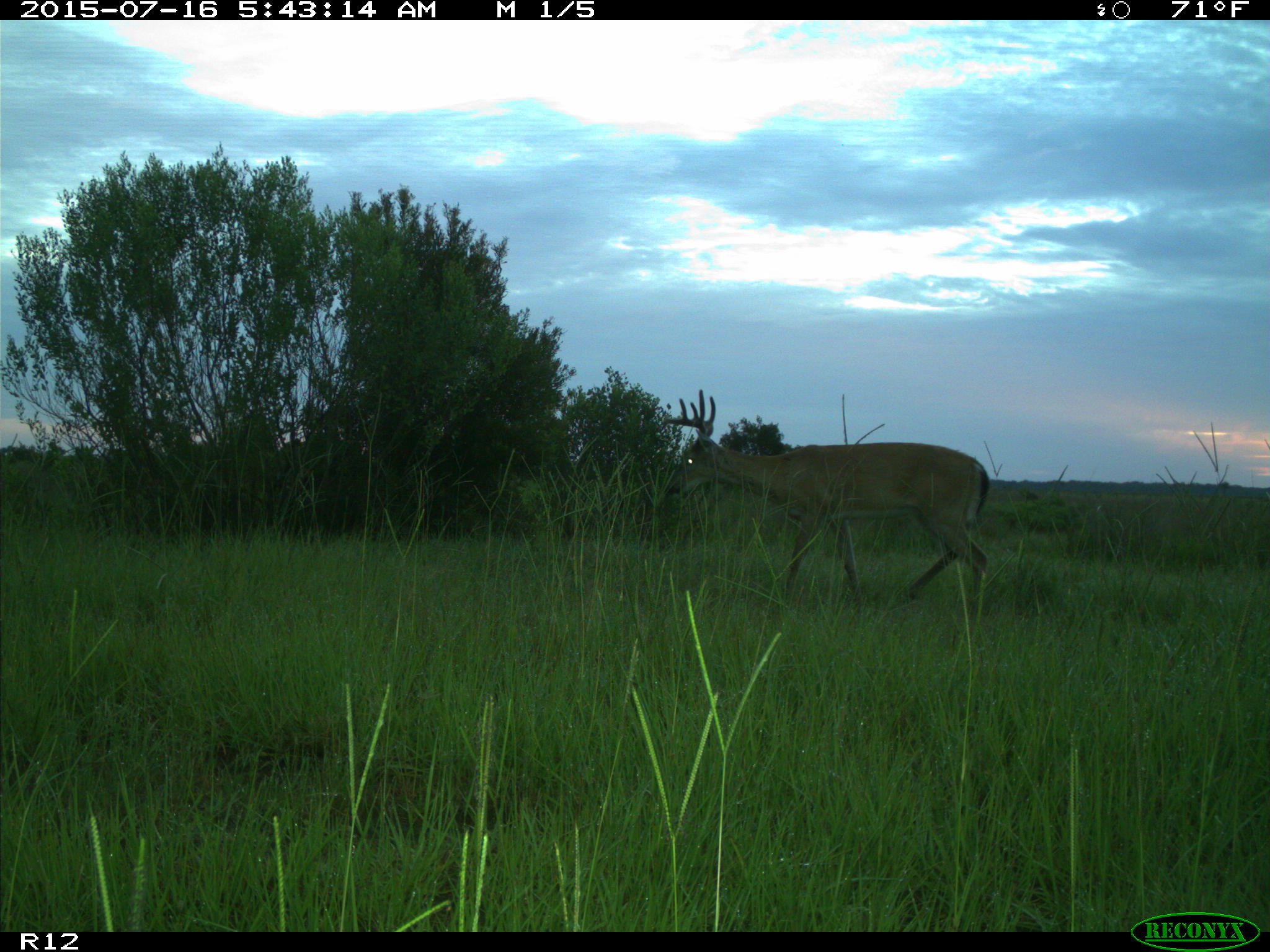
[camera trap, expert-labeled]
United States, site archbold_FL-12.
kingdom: Animalia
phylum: Chordata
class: Mammalia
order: Artiodactyla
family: Cervidae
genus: Odocoileus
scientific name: Odocoileus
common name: deer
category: unidentified deer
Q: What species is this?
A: Unidentified deer (deer) (Odocoileus).